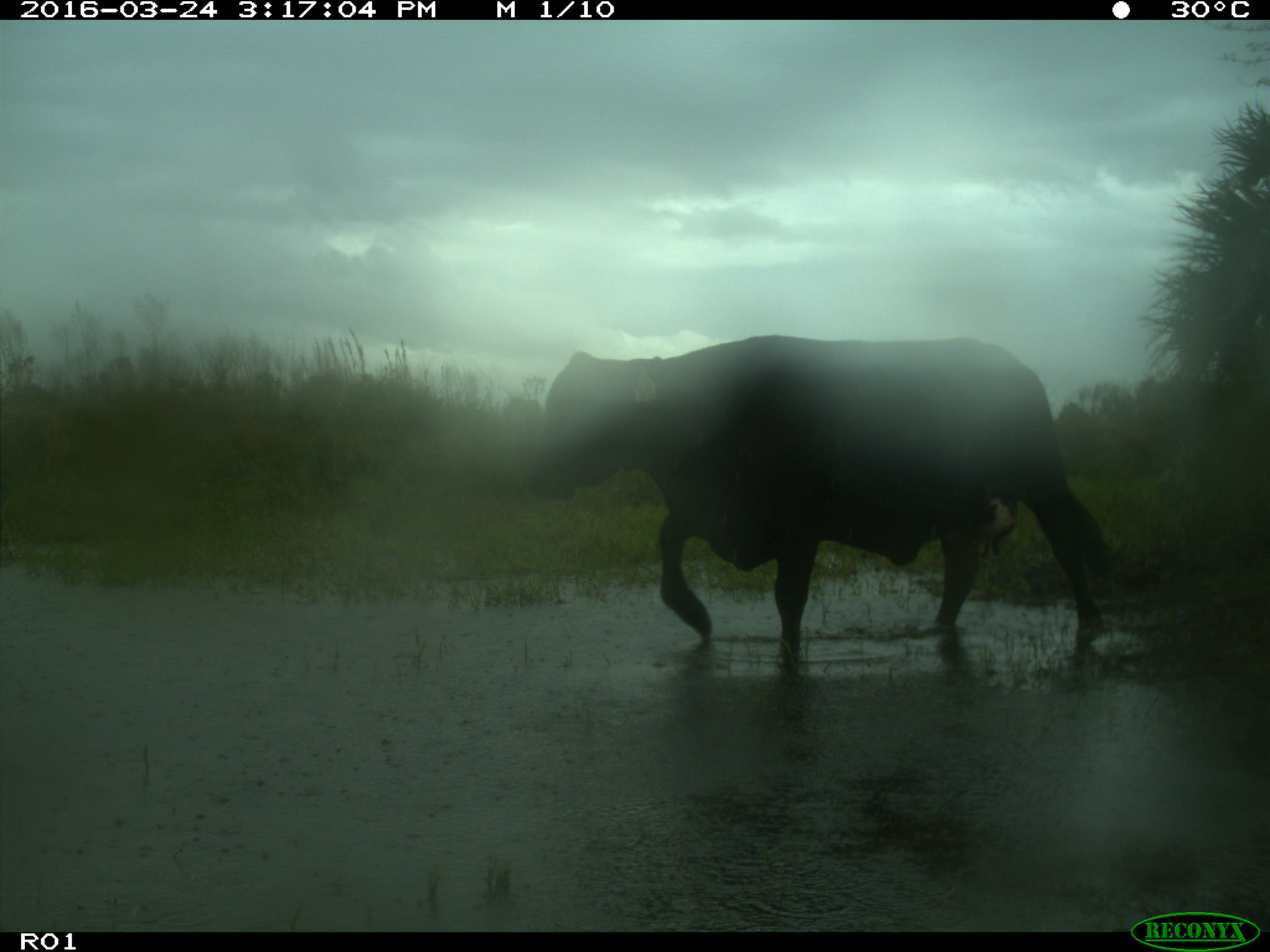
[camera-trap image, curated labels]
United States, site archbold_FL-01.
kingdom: Animalia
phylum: Chordata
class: Mammalia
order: Artiodactyla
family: Bovidae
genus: Bos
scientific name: Bos taurus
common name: domestic cow